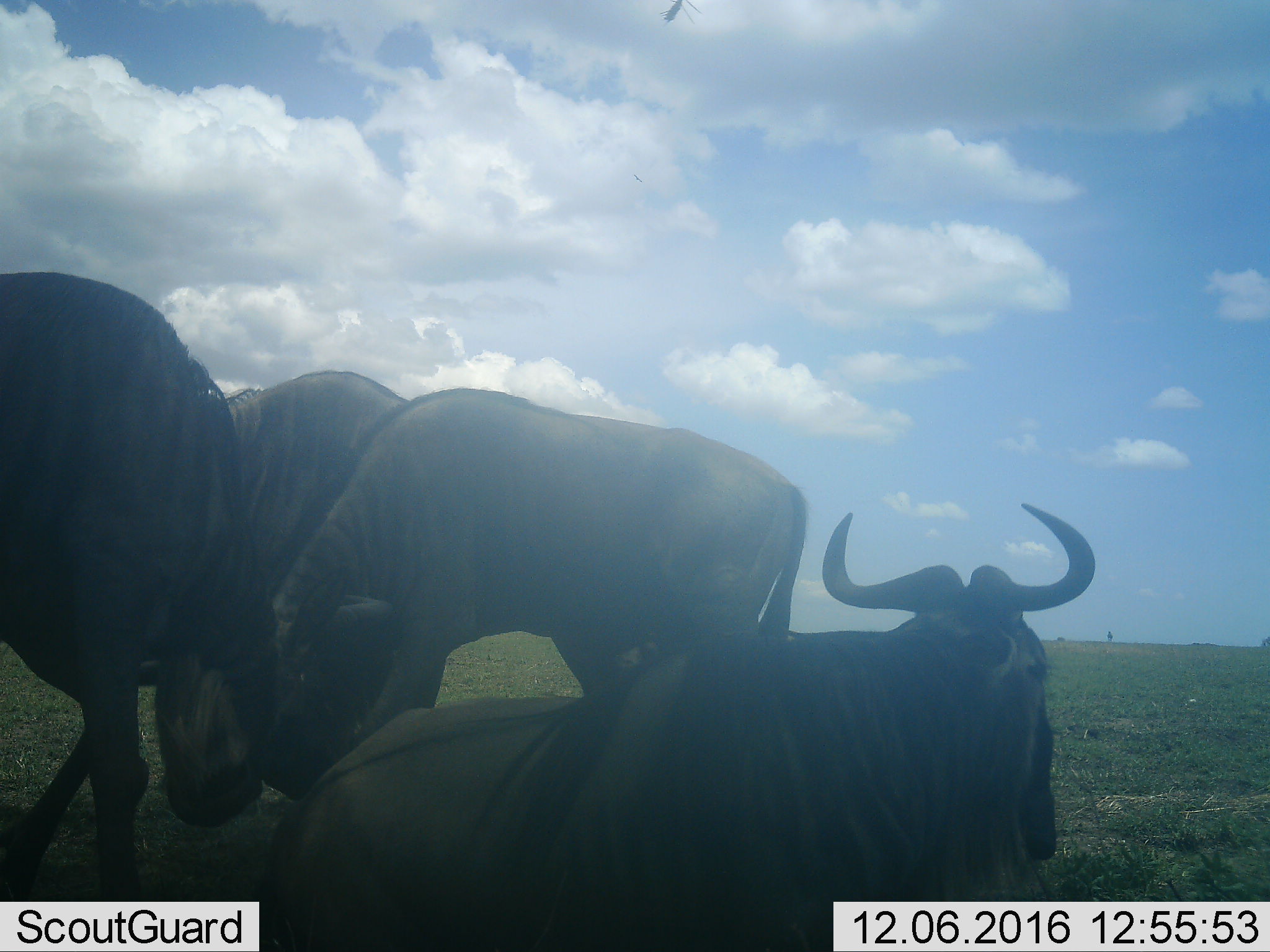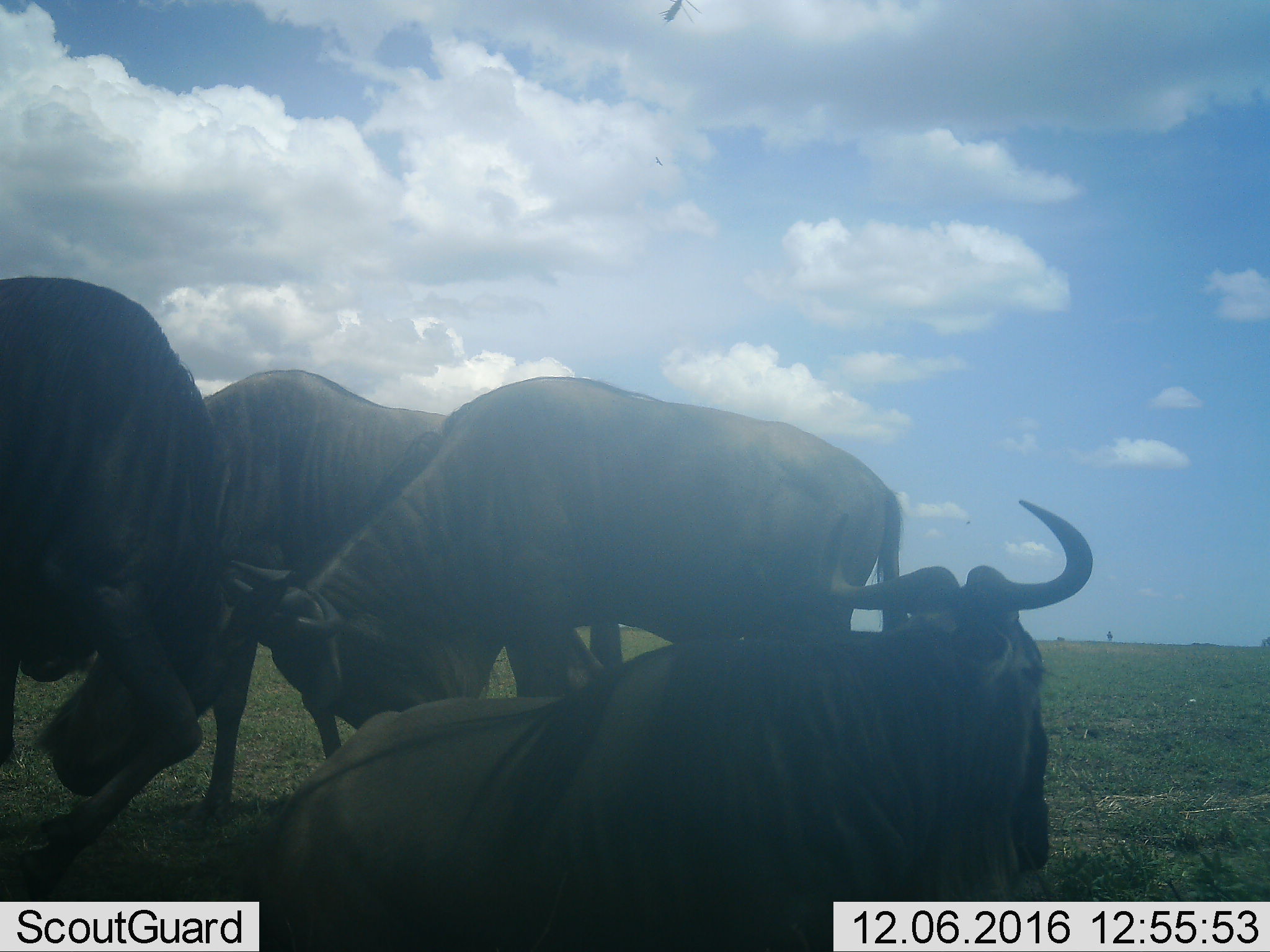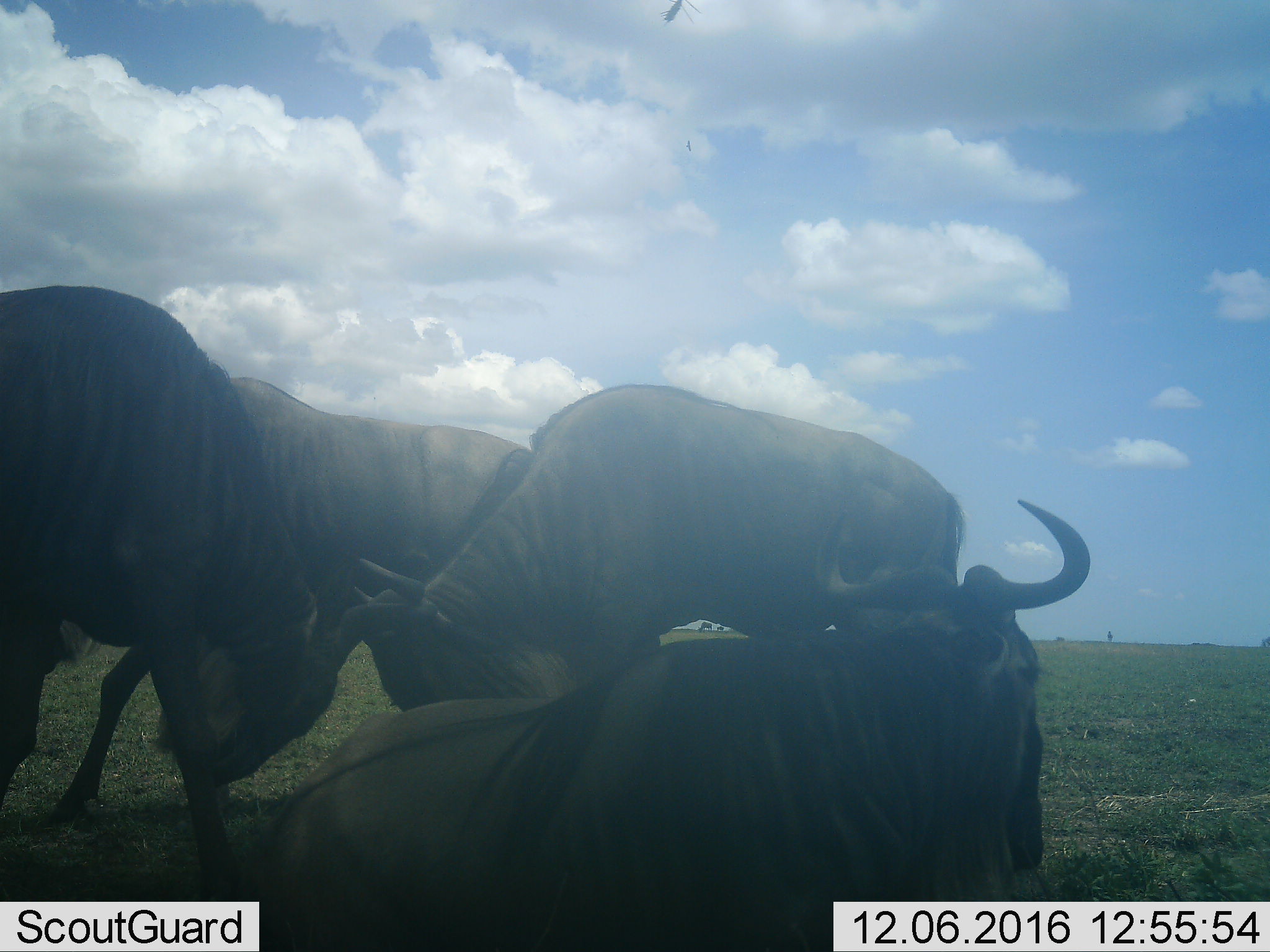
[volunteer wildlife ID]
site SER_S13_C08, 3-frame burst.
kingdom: Animalia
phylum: Chordata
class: Mammalia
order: Artiodactyla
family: Bovidae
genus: Connochaetes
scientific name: Connochaetes taurinus taurinus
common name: blue wildebeest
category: wildebeestblue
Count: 4.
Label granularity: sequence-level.